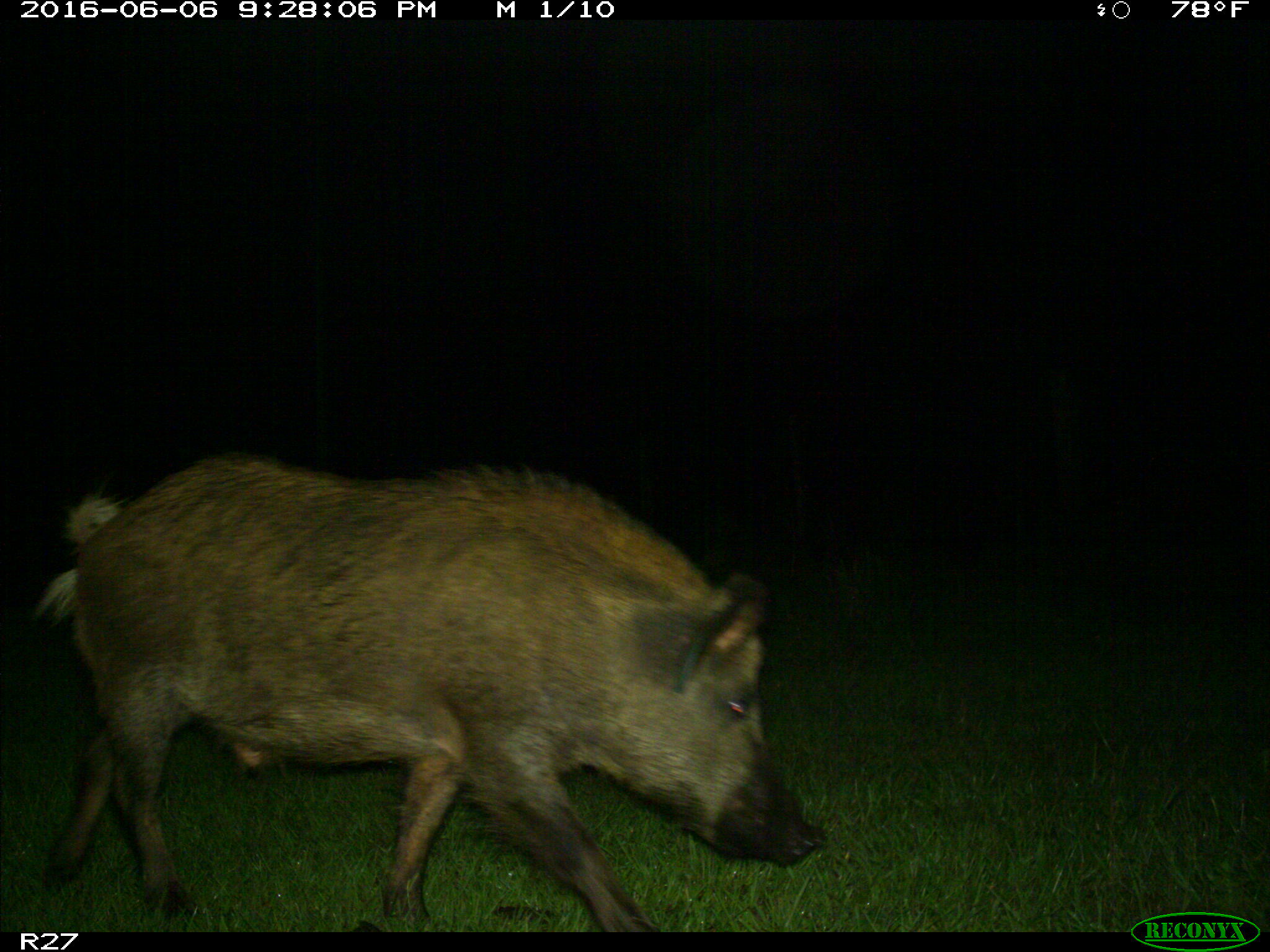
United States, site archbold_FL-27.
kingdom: Animalia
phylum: Chordata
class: Mammalia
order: Artiodactyla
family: Suidae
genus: Sus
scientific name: Sus scrofa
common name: wild boar